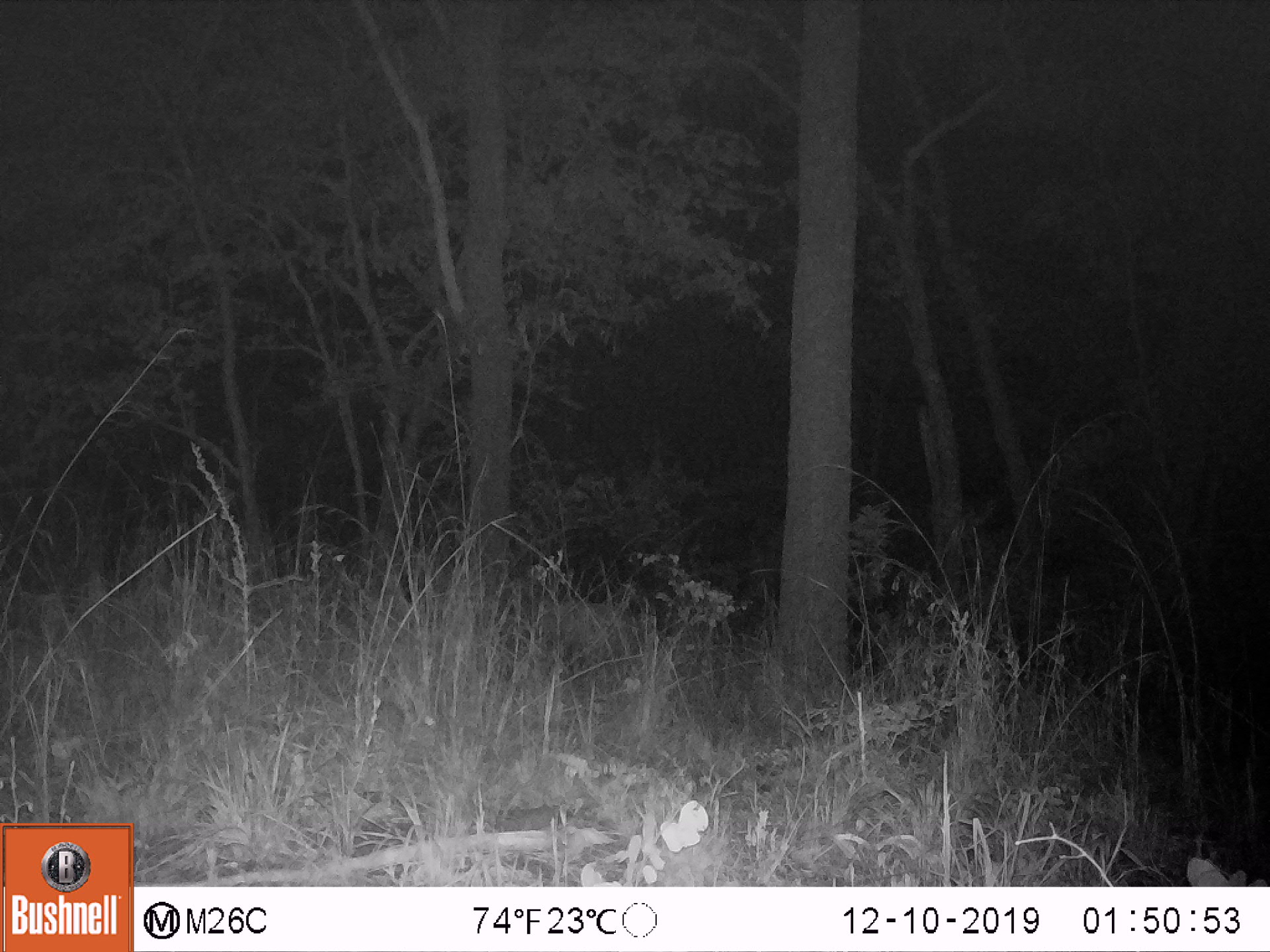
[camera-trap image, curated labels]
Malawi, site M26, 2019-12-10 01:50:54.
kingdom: Animalia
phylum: Chordata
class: Mammalia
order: Artiodactyla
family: Bovidae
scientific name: Antilopinae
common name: small antelope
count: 1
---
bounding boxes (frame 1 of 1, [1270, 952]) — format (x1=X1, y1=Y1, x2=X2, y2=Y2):
small antelope: (x1=476, y1=553, x2=646, y2=695)